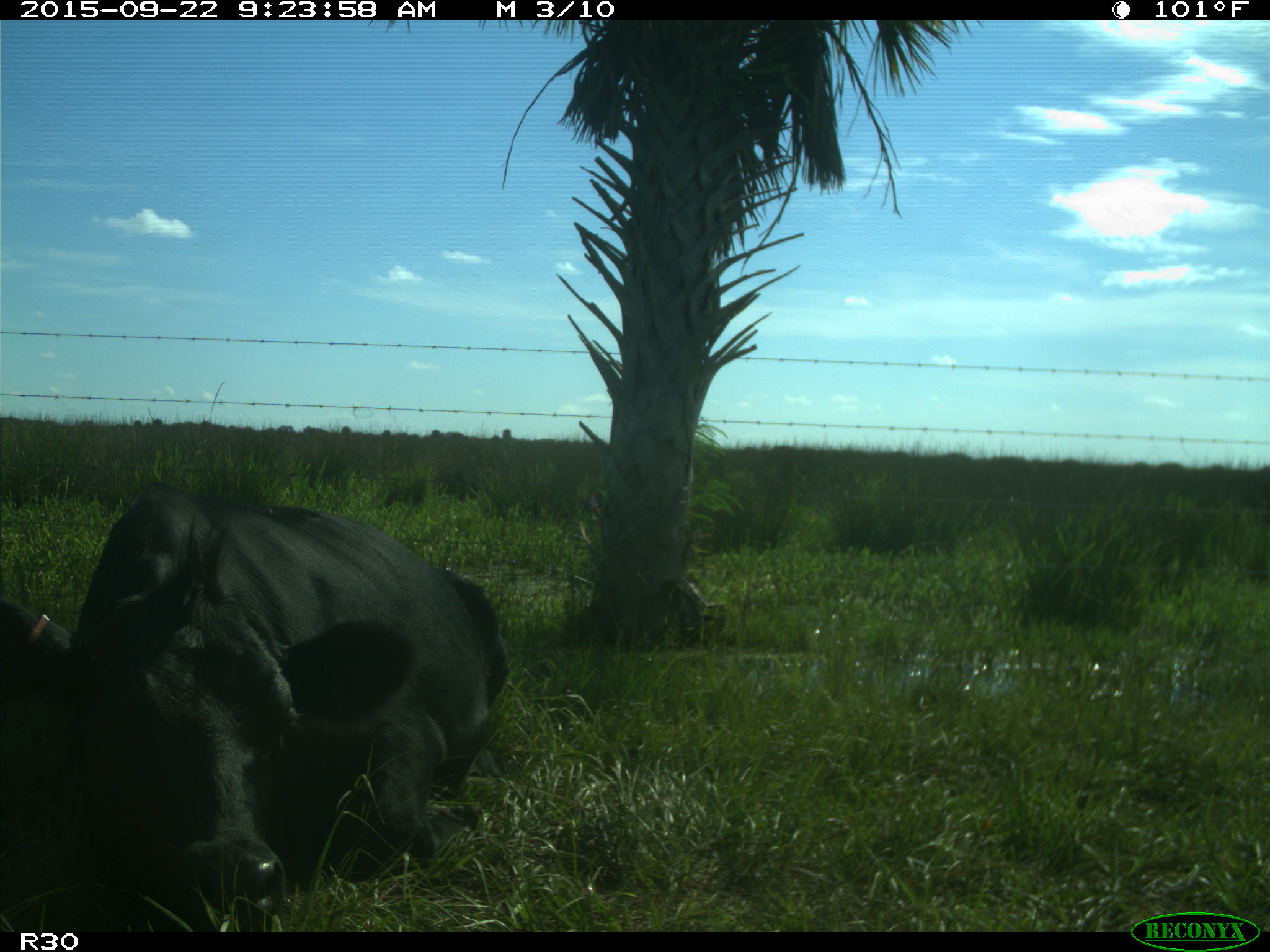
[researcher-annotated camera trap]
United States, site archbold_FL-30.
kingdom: Animalia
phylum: Chordata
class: Mammalia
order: Artiodactyla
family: Bovidae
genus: Bos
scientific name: Bos taurus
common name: domestic cow